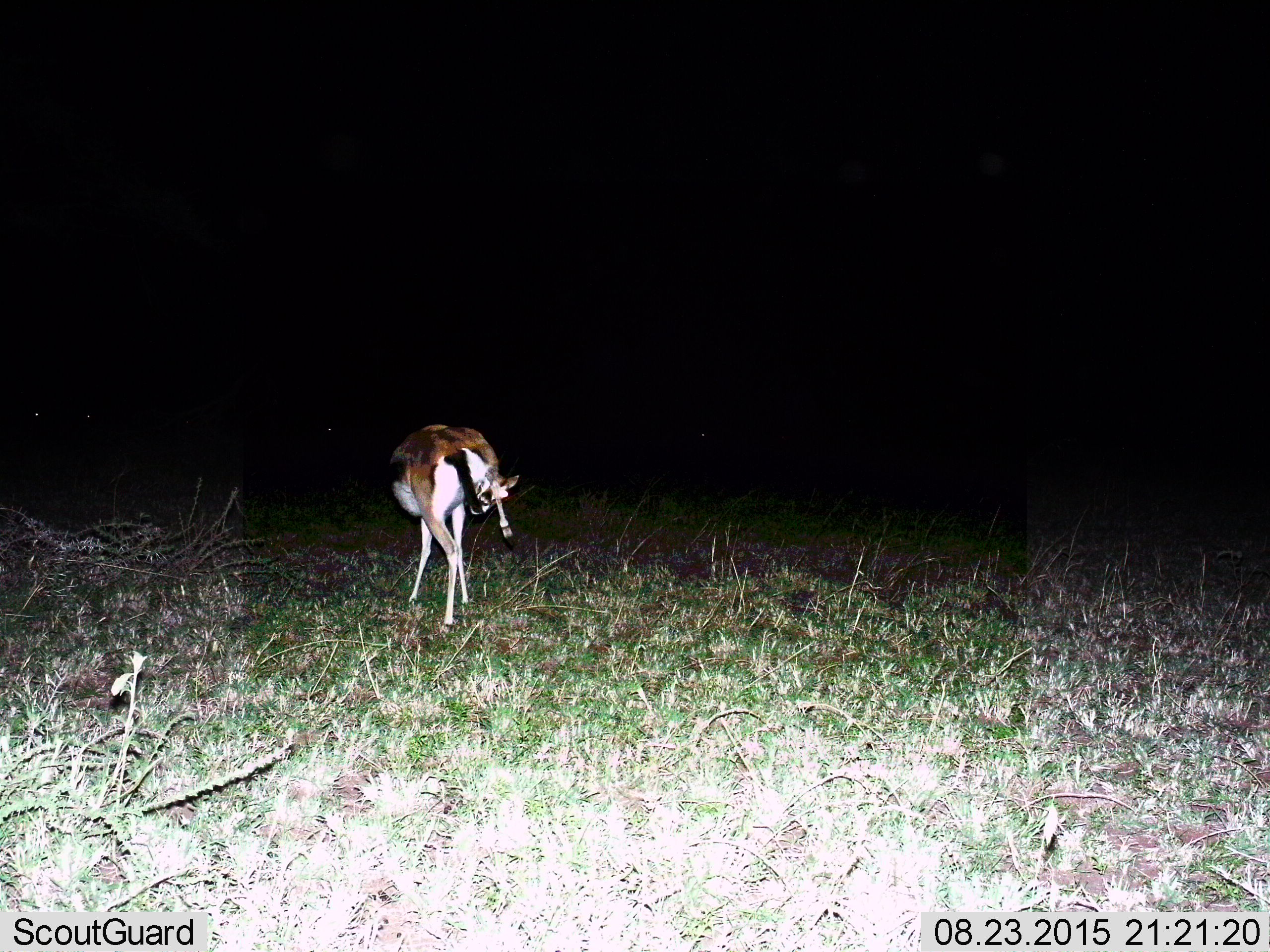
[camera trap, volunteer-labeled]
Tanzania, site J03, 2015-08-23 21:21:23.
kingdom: Animalia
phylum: Chordata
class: Mammalia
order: Artiodactyla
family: Bovidae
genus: Eudorcas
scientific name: Eudorcas thomsonii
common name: thomson's gazelle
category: gazellethomsons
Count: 1.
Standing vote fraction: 89%.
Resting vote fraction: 0%.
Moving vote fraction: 22%.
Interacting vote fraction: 0%.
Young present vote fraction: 0%.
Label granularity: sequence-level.